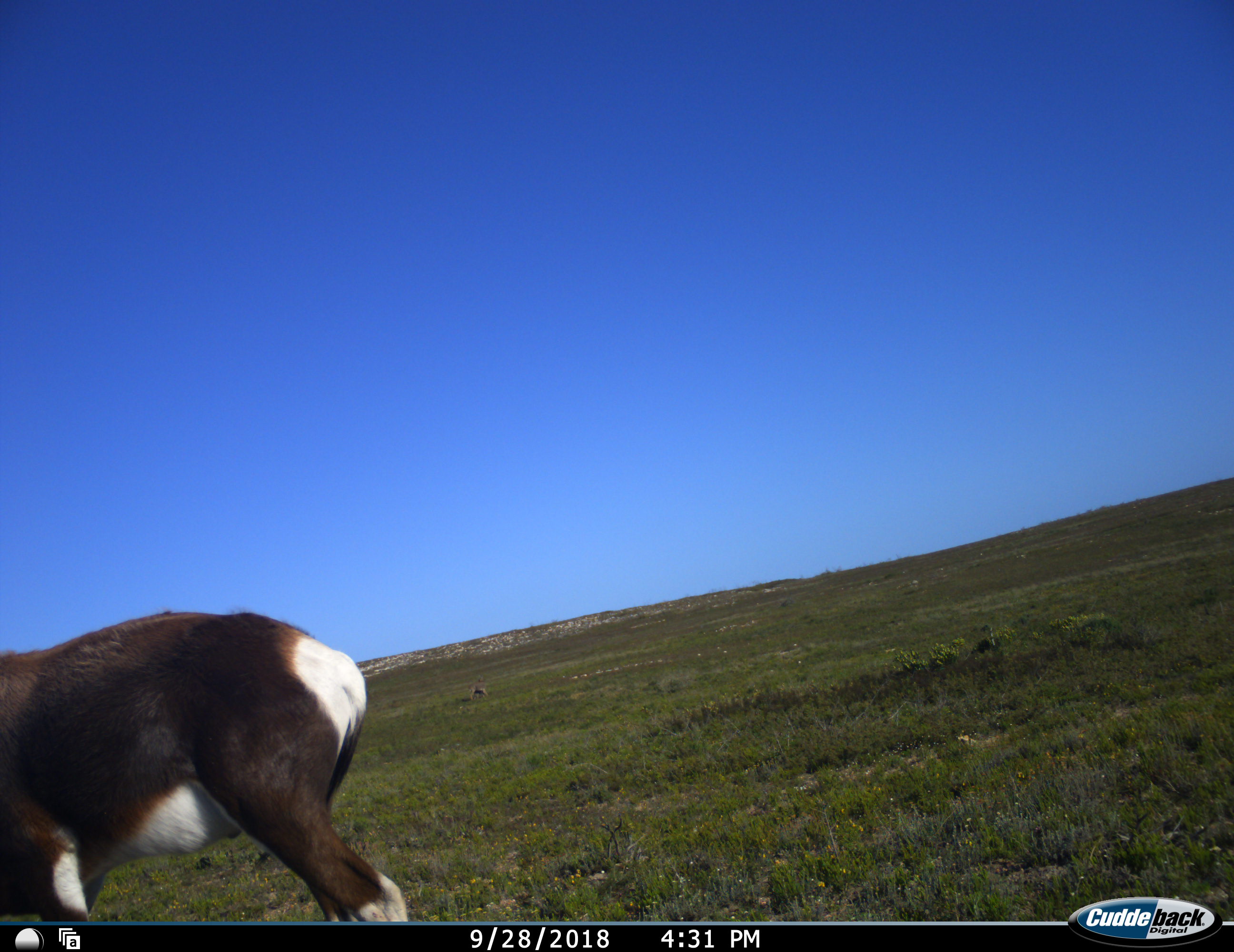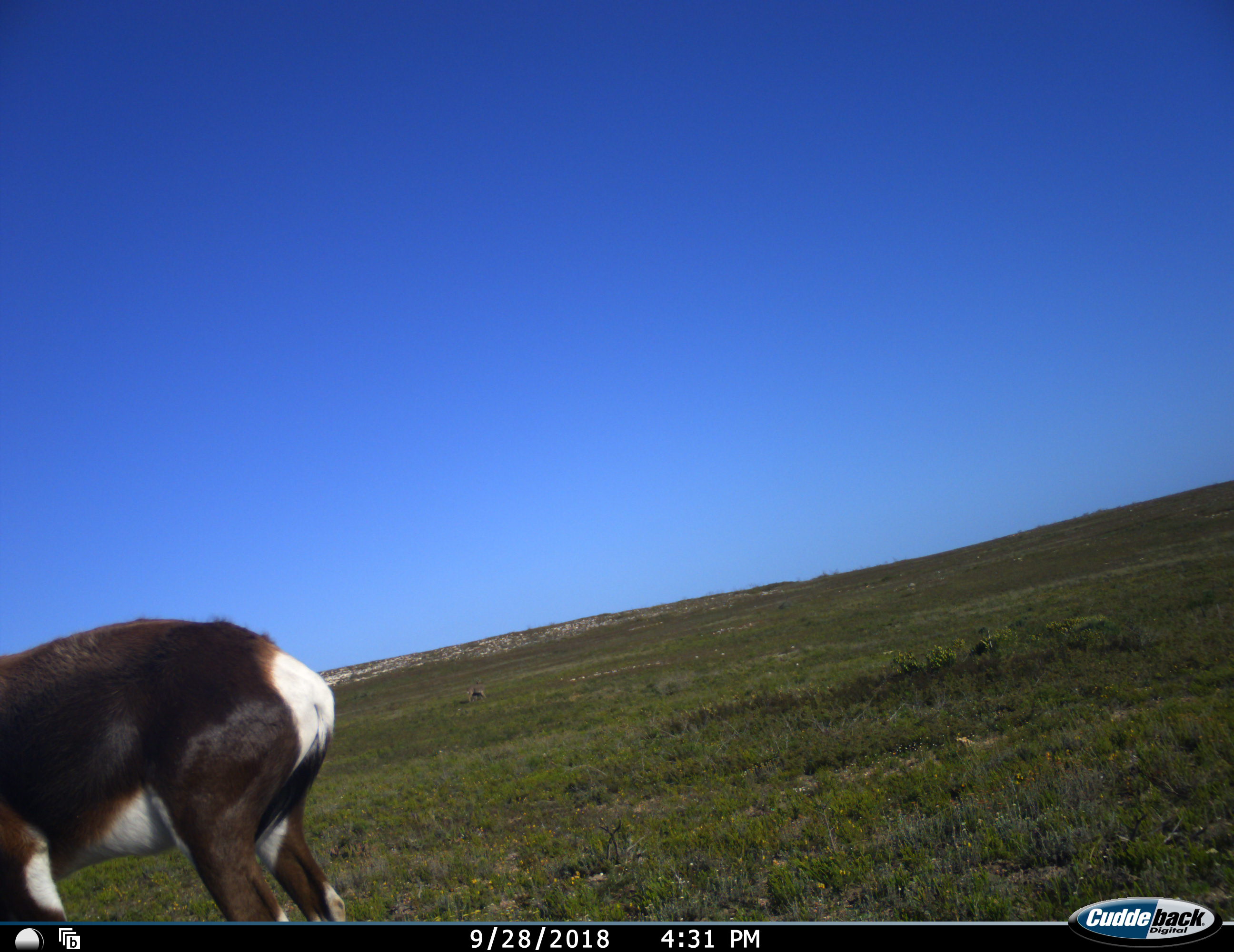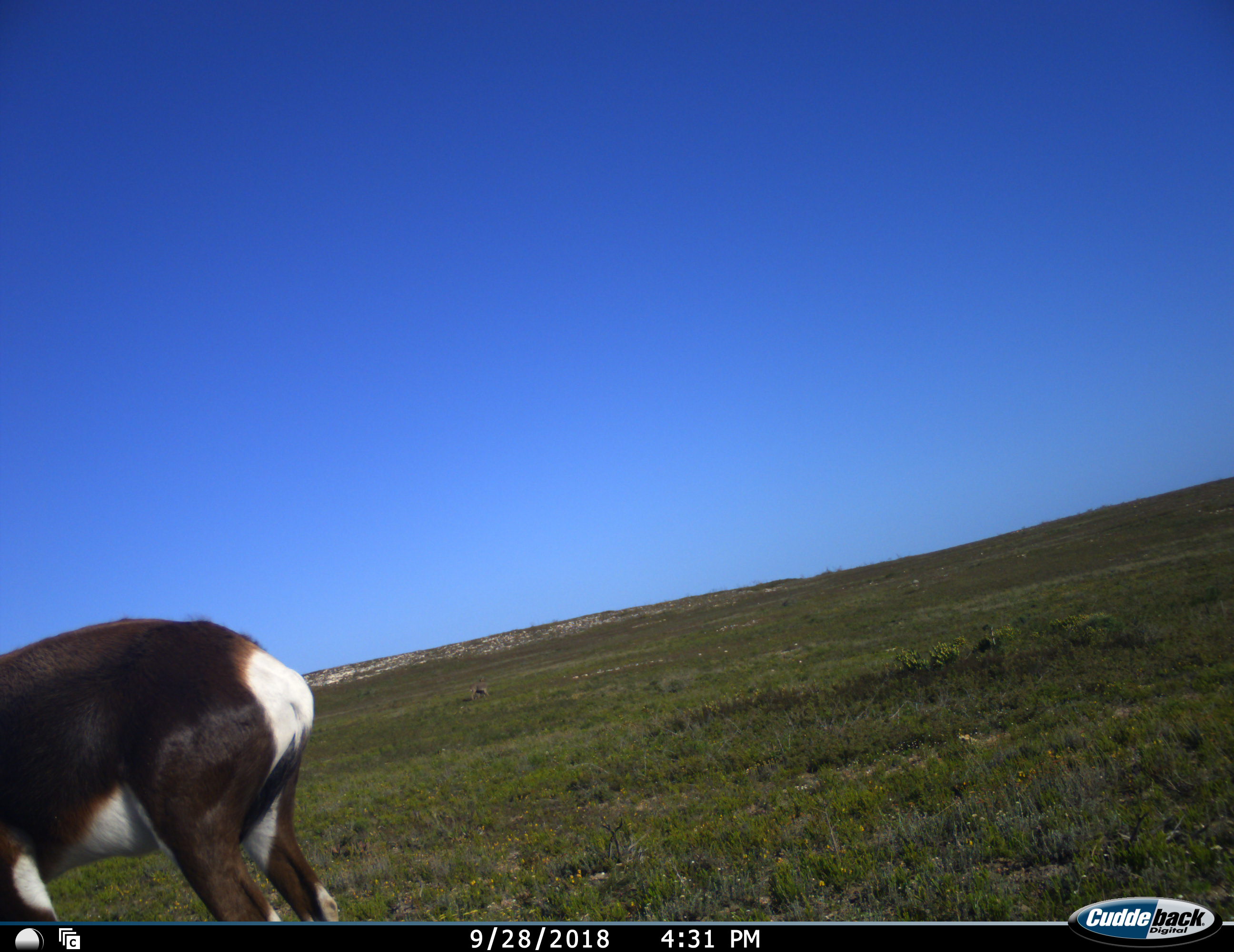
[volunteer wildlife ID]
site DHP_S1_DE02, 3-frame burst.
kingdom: Animalia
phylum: Chordata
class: Mammalia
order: Artiodactyla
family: Bovidae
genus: Damaliscus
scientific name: Damaliscus pygargus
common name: bontebok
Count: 1.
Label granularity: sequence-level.